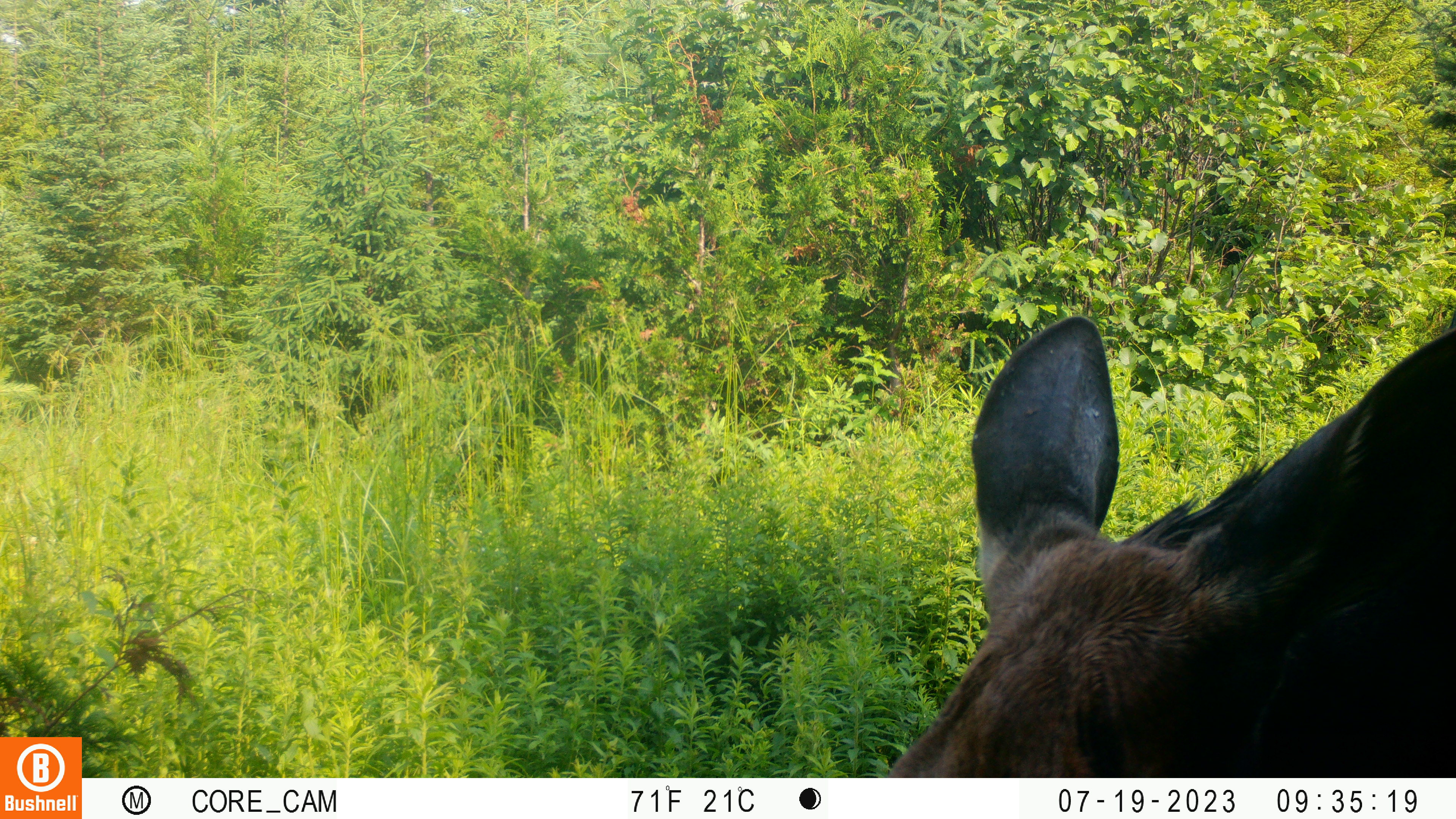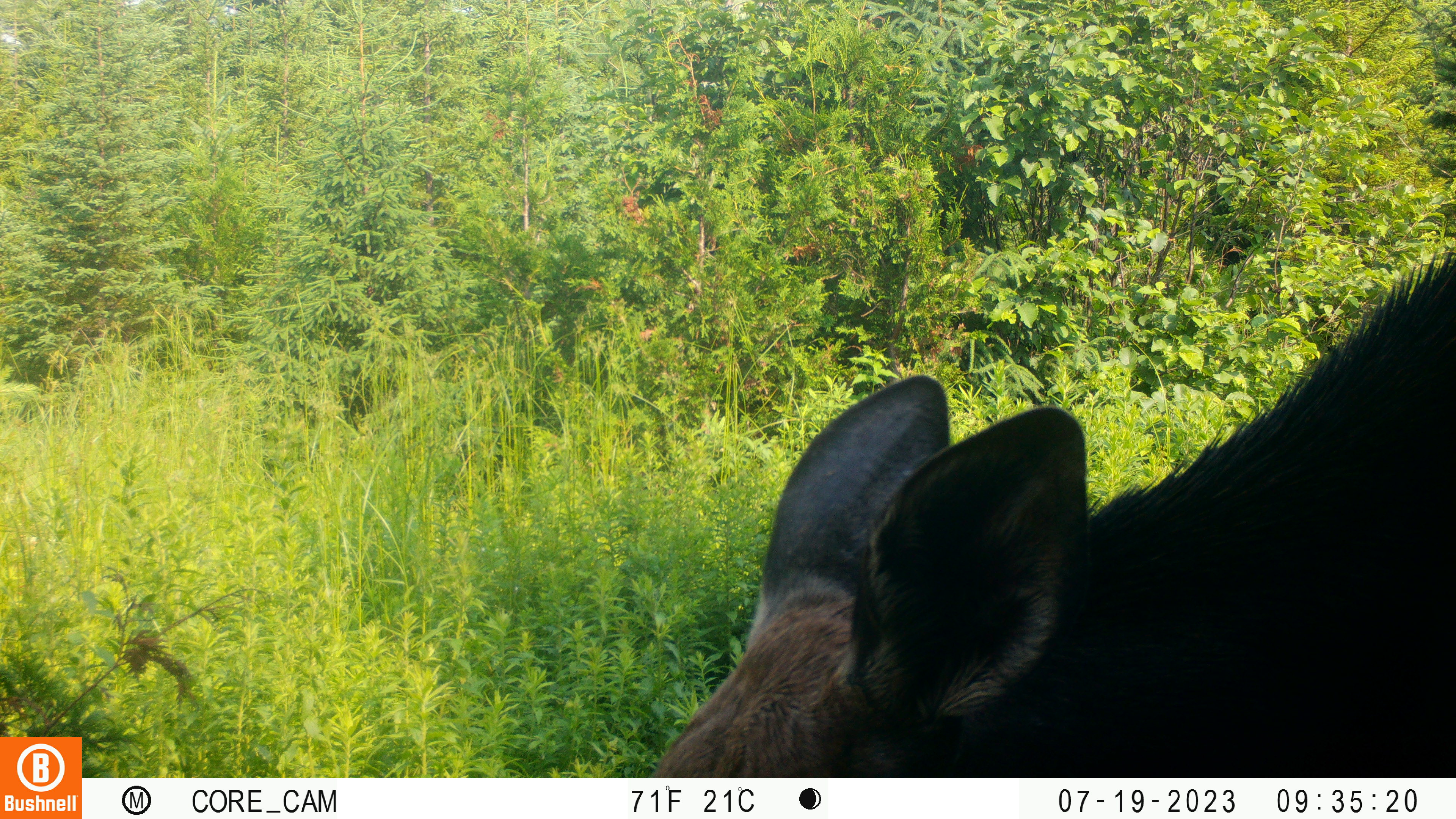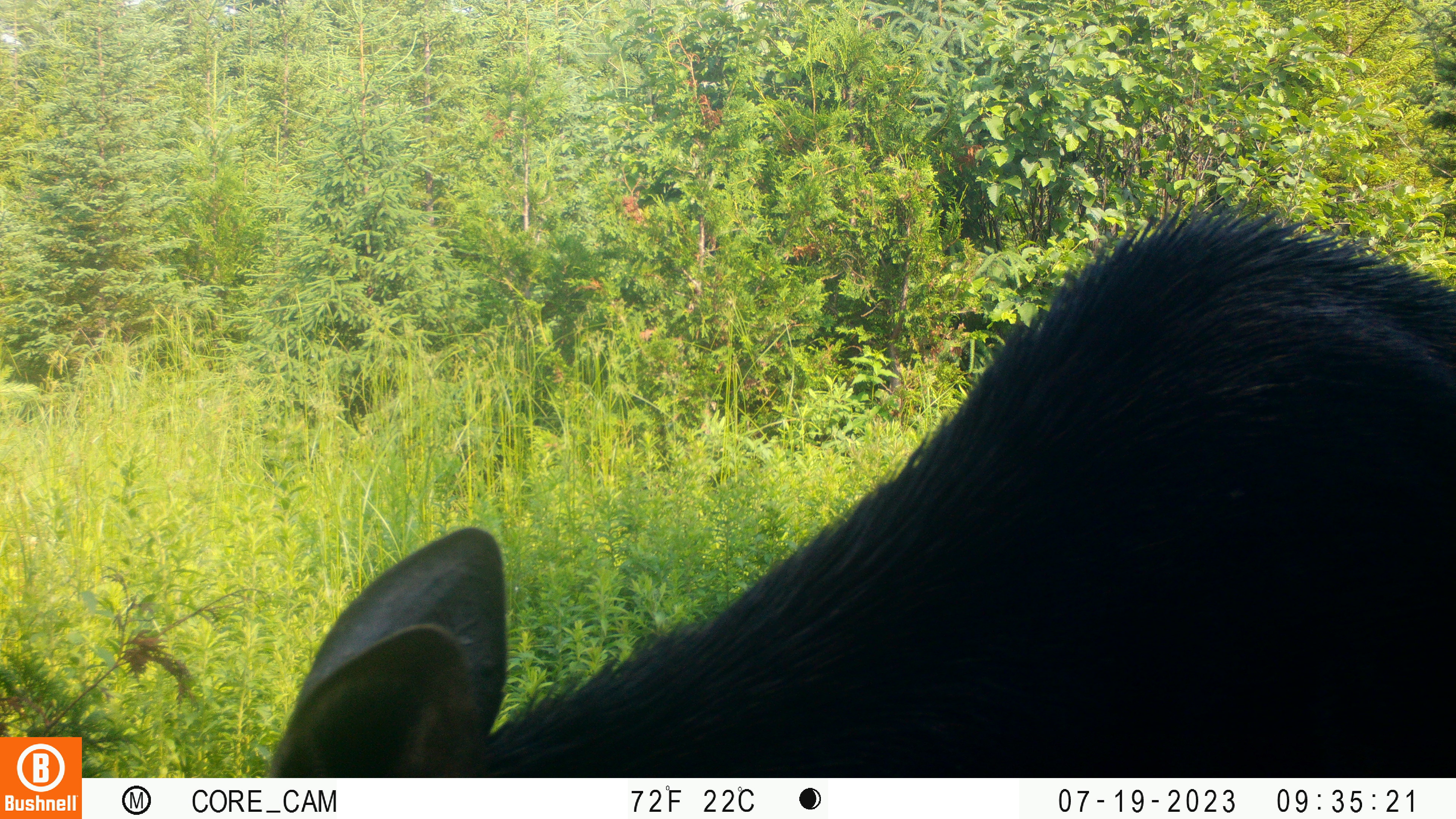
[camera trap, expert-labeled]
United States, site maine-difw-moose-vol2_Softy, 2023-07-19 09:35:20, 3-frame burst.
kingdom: Animalia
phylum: Chordata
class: Mammalia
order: Artiodactyla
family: Cervidae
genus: Alces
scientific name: Alces alces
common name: moose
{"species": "moose (Alces alces)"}